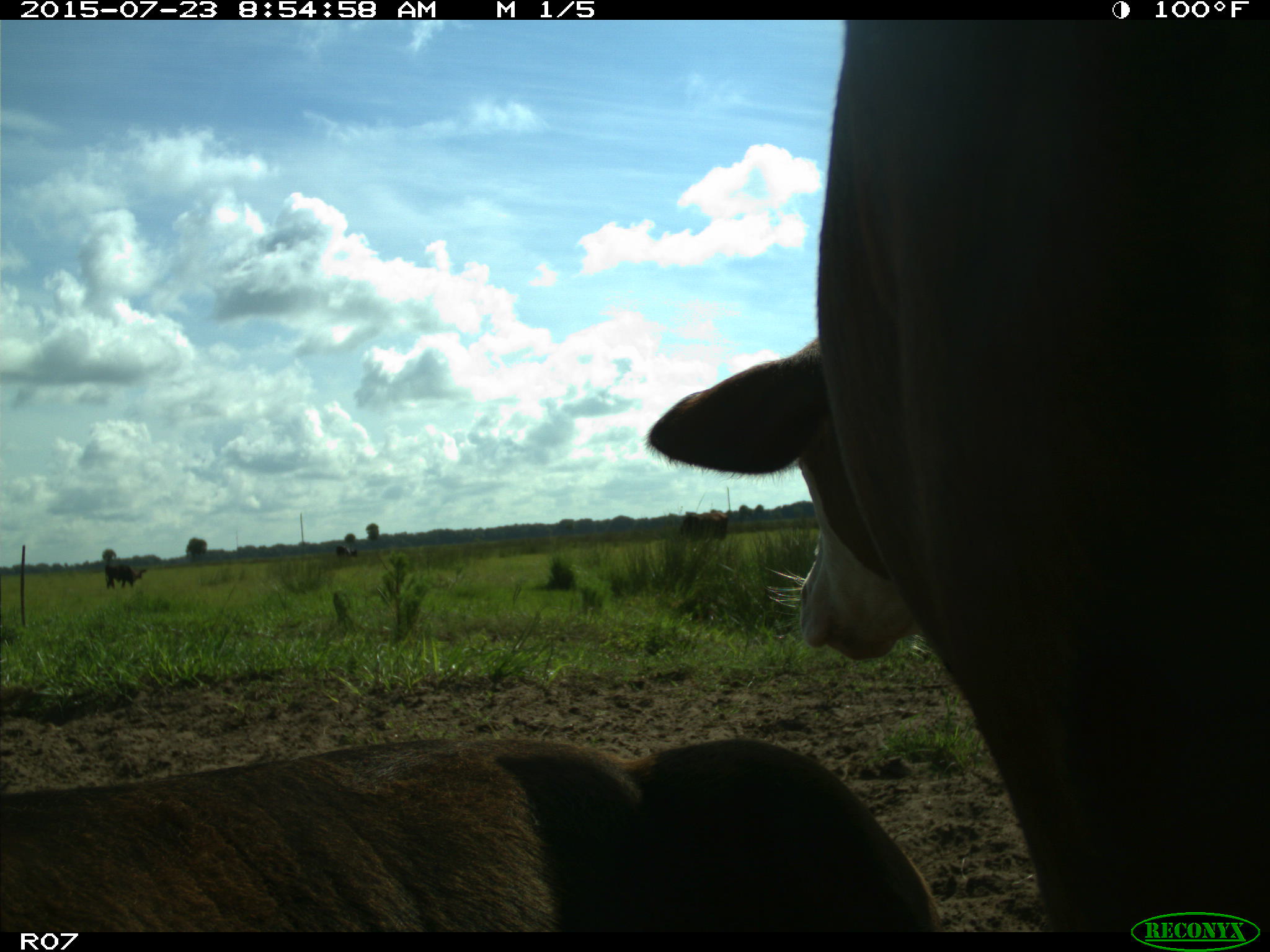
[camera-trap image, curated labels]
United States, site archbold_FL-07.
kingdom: Animalia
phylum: Chordata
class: Mammalia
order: Artiodactyla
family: Bovidae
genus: Bos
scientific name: Bos taurus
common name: domestic cow